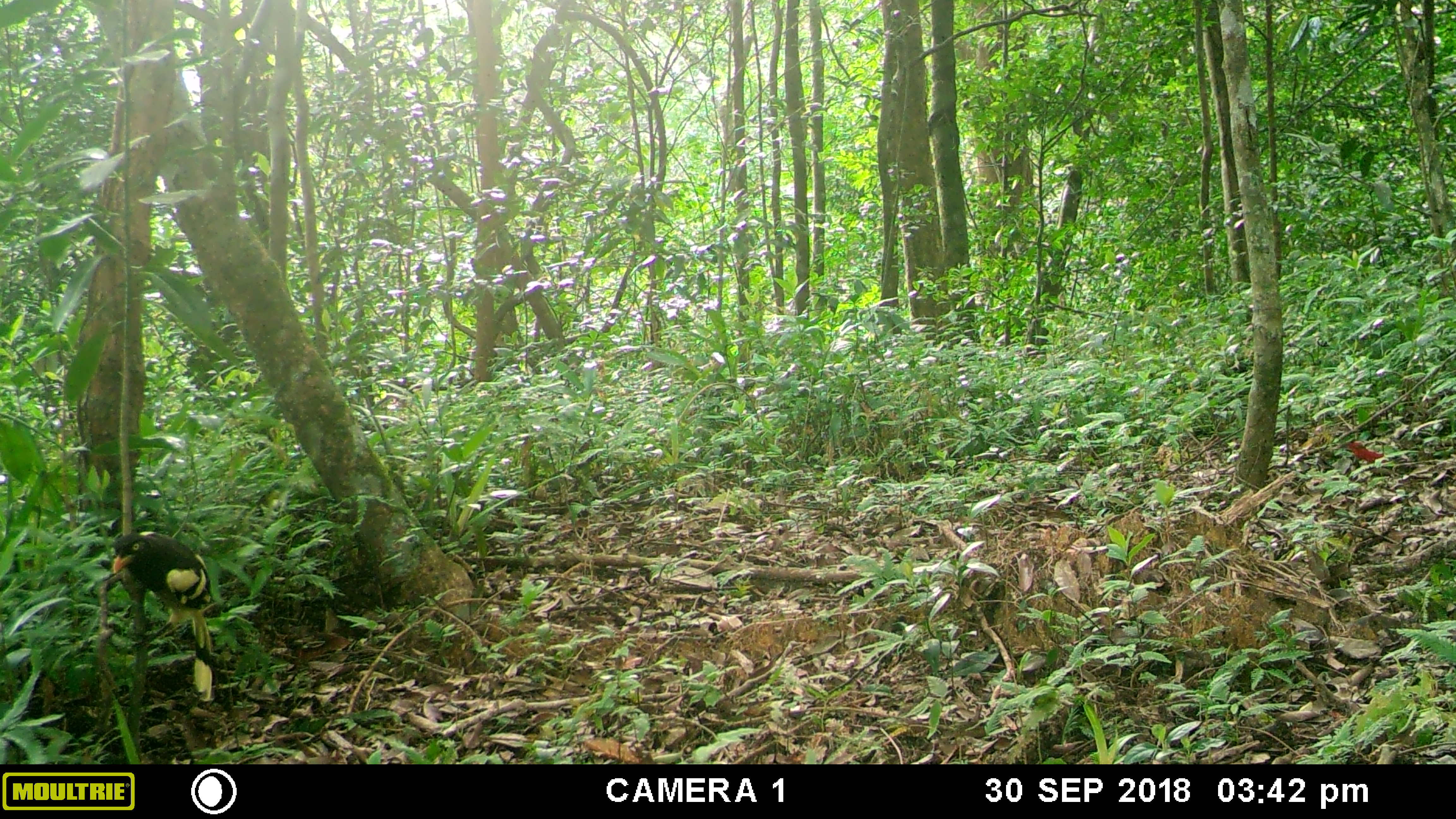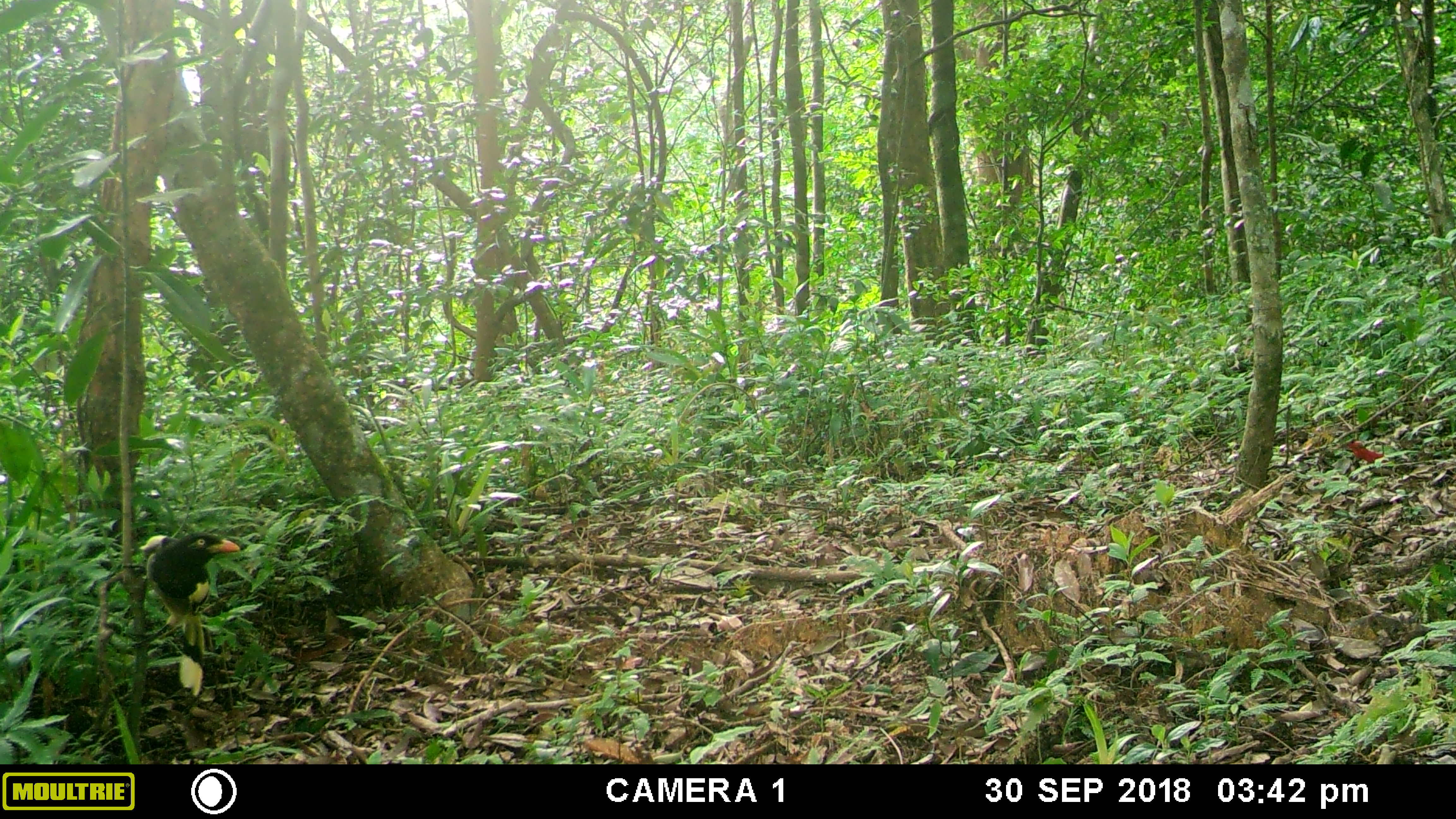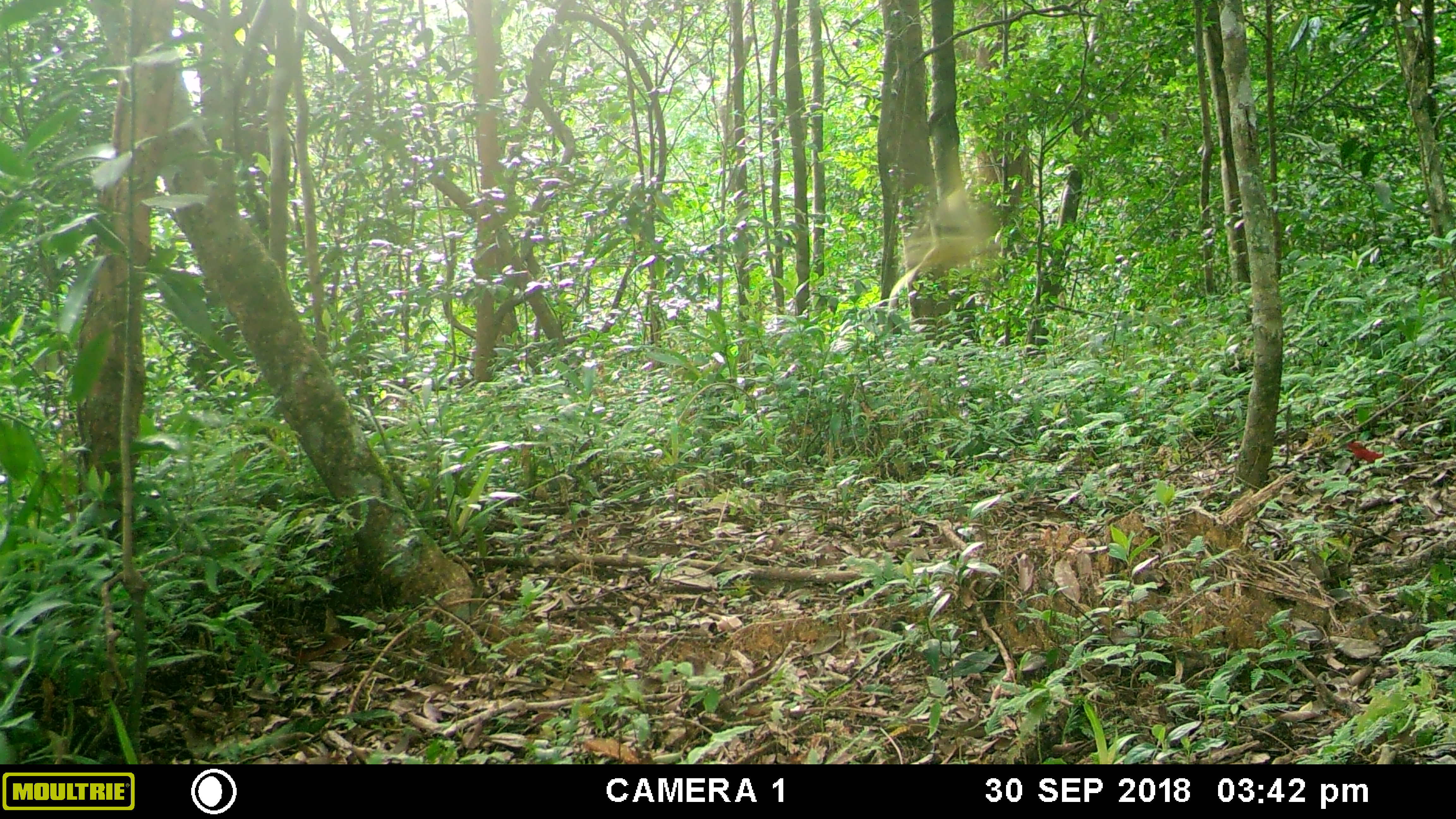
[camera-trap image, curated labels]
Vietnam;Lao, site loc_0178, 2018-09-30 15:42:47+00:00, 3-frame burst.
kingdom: Animalia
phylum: Chordata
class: Aves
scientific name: Aves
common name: bird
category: unidentified bird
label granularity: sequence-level